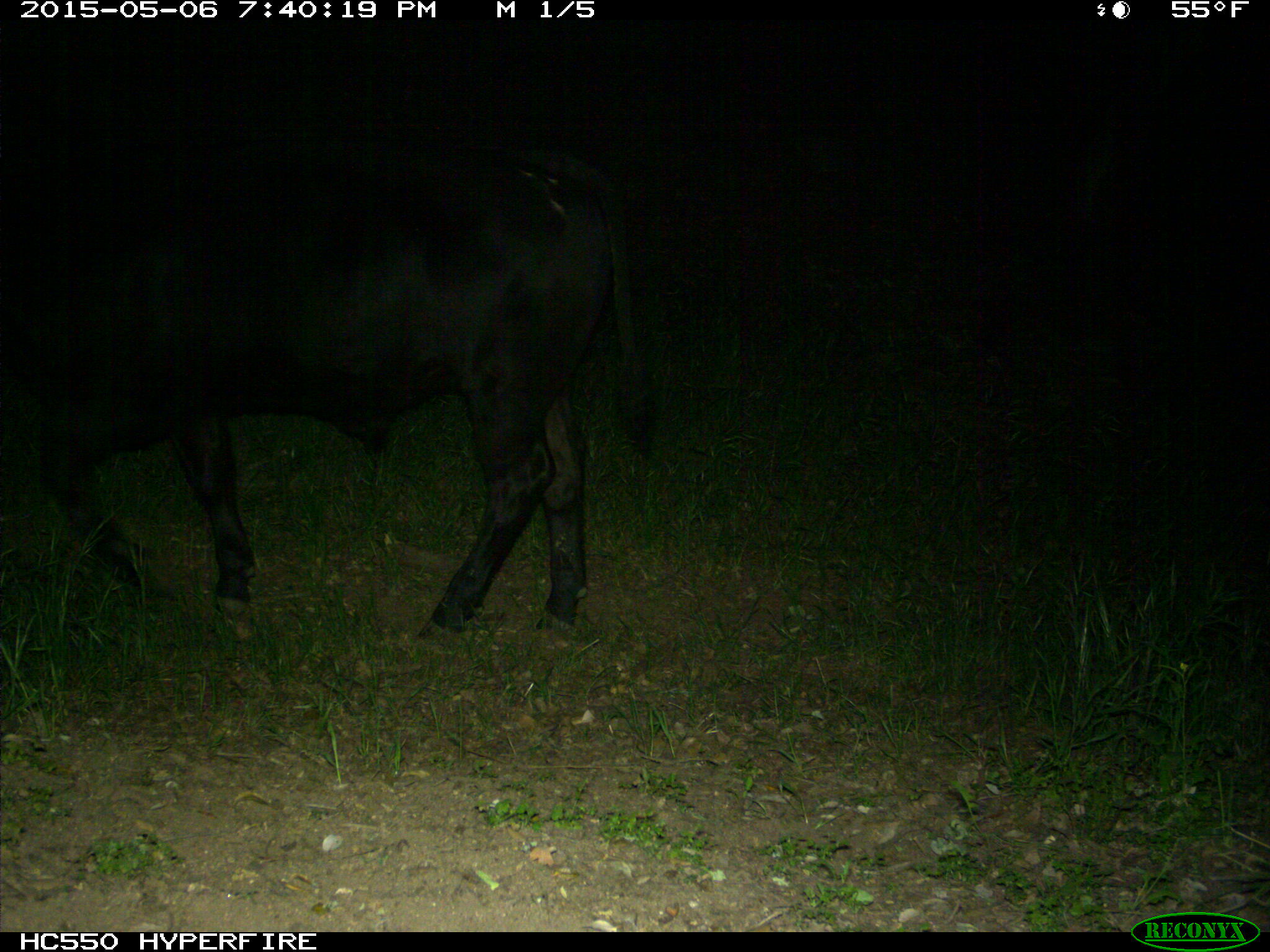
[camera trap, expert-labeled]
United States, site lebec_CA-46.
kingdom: Animalia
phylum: Chordata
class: Mammalia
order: Artiodactyla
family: Bovidae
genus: Bos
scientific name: Bos taurus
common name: domestic cow